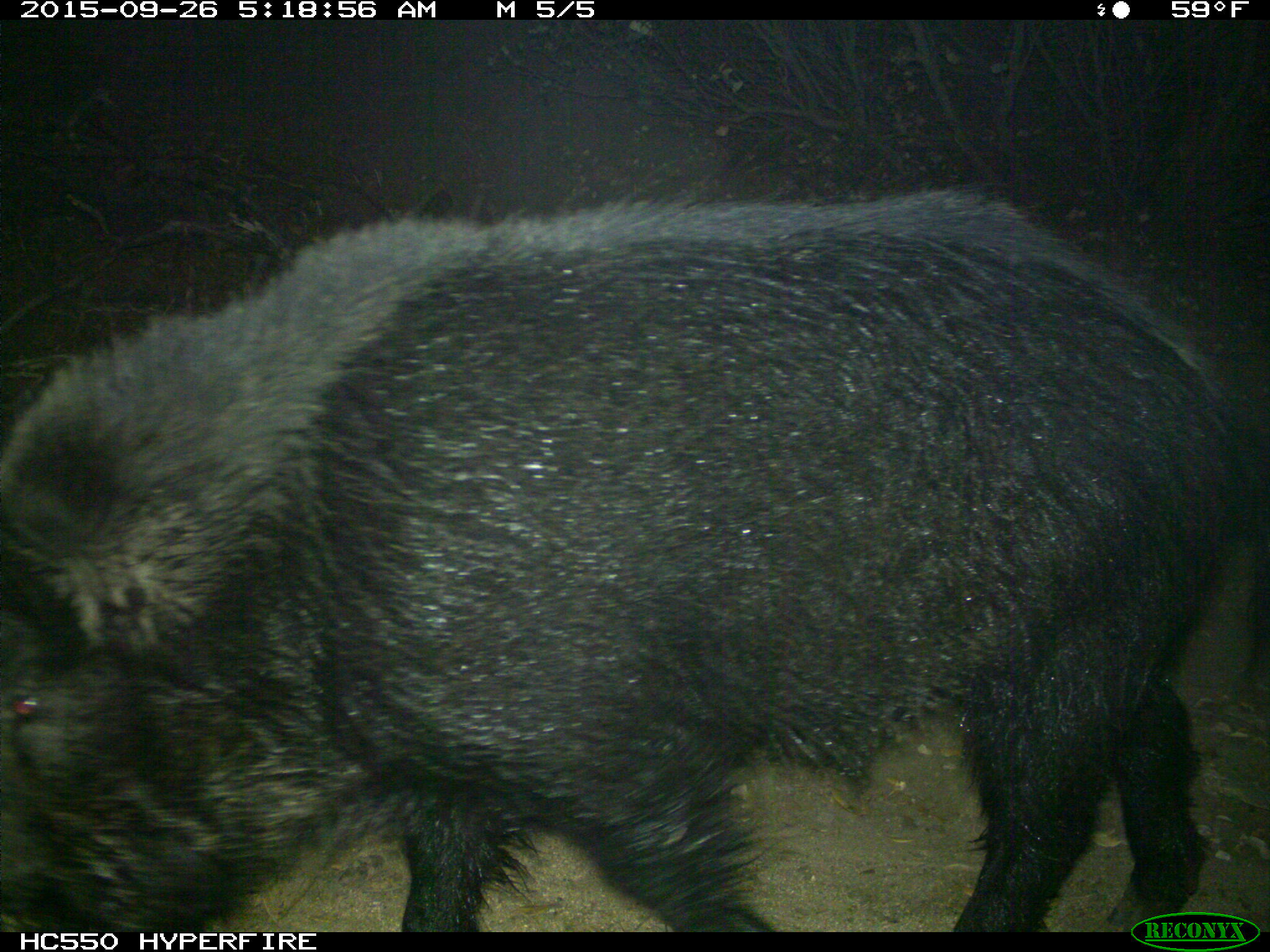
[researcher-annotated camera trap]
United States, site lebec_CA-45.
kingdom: Animalia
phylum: Chordata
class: Mammalia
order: Artiodactyla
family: Suidae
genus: Sus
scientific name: Sus scrofa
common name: wild boar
Sus scrofa (wild boar).